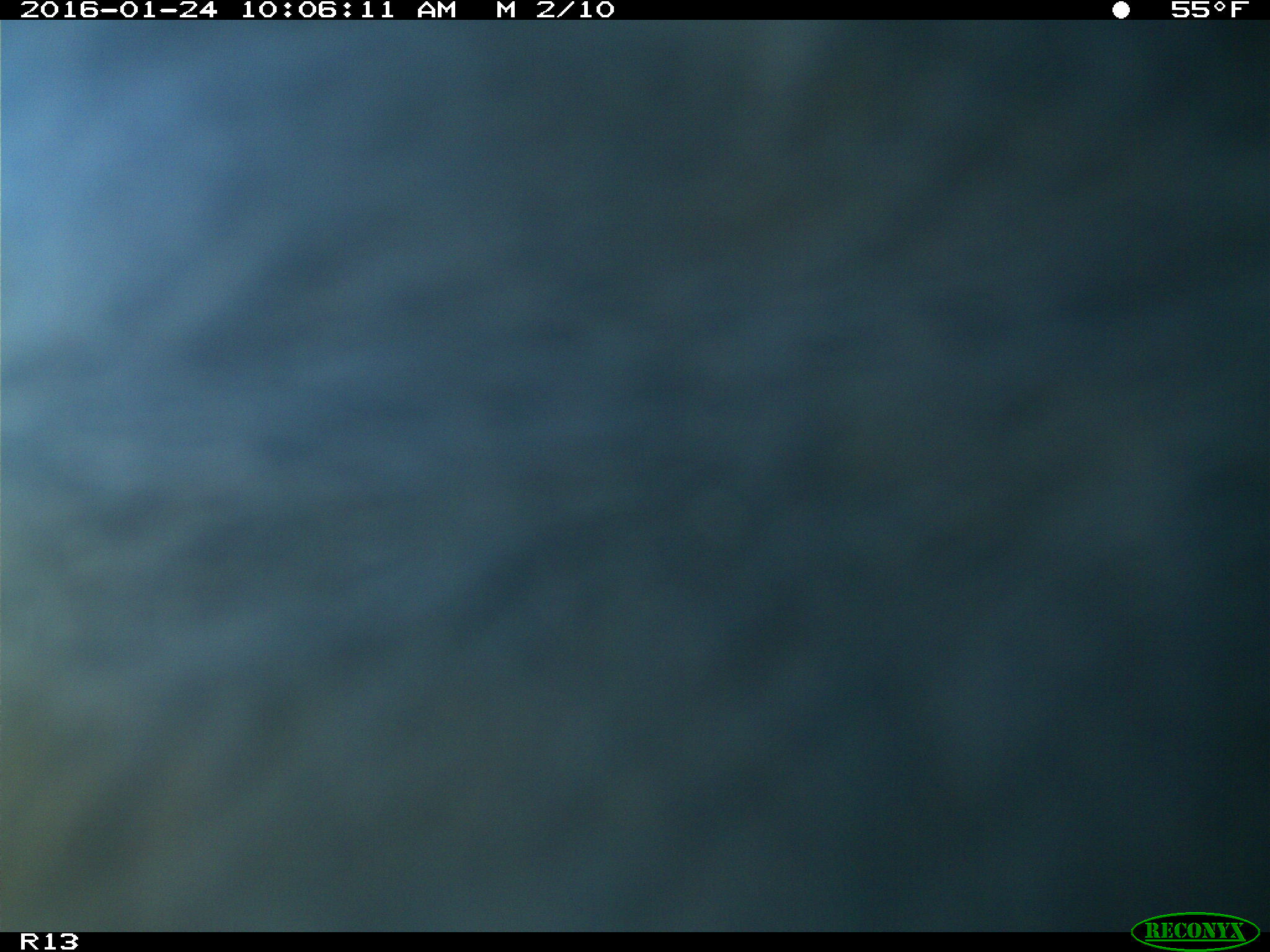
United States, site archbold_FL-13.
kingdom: Animalia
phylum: Chordata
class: Mammalia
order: Artiodactyla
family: Bovidae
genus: Bos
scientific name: Bos taurus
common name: domestic cow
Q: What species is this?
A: Bos taurus (domestic cow).